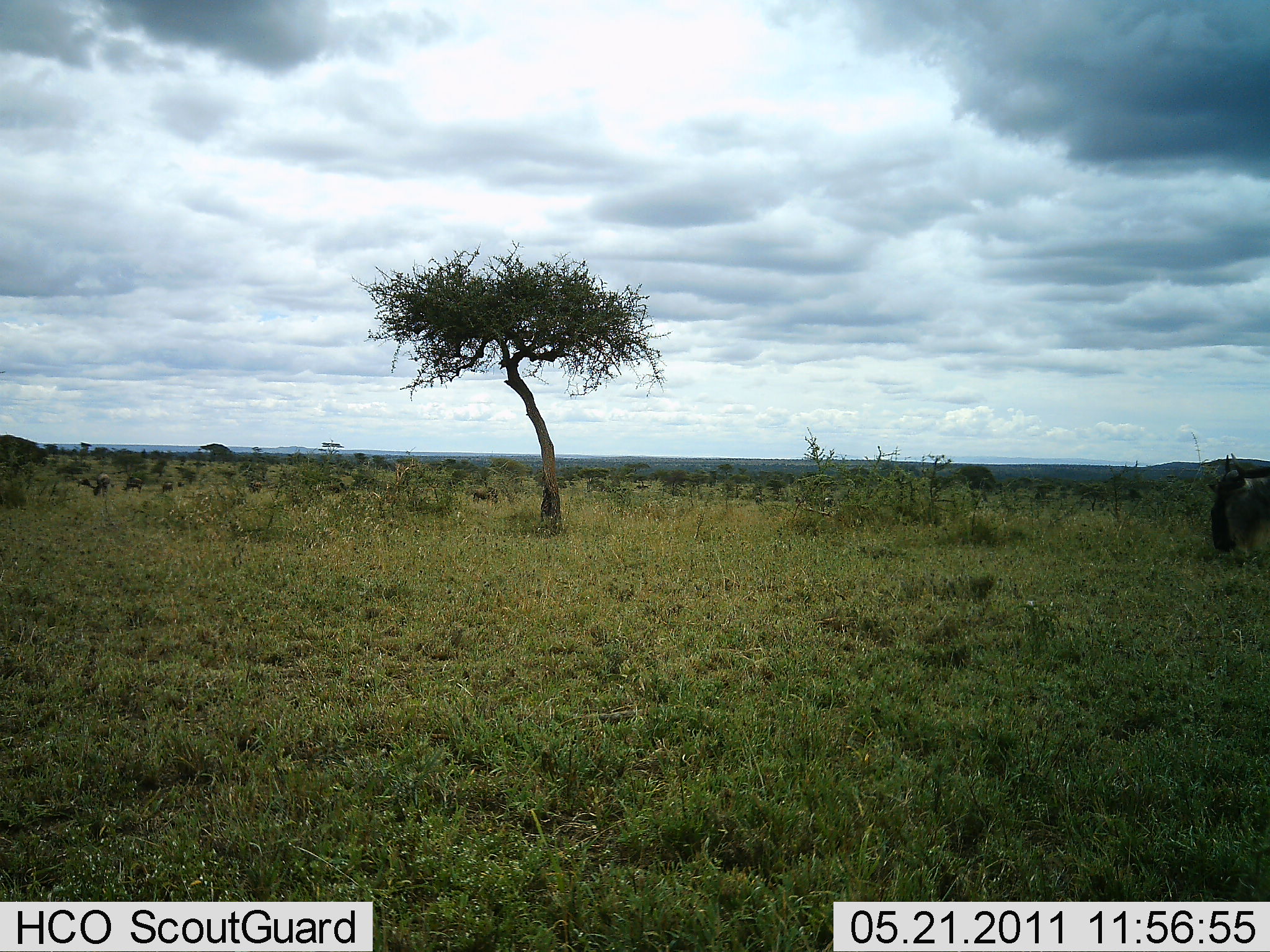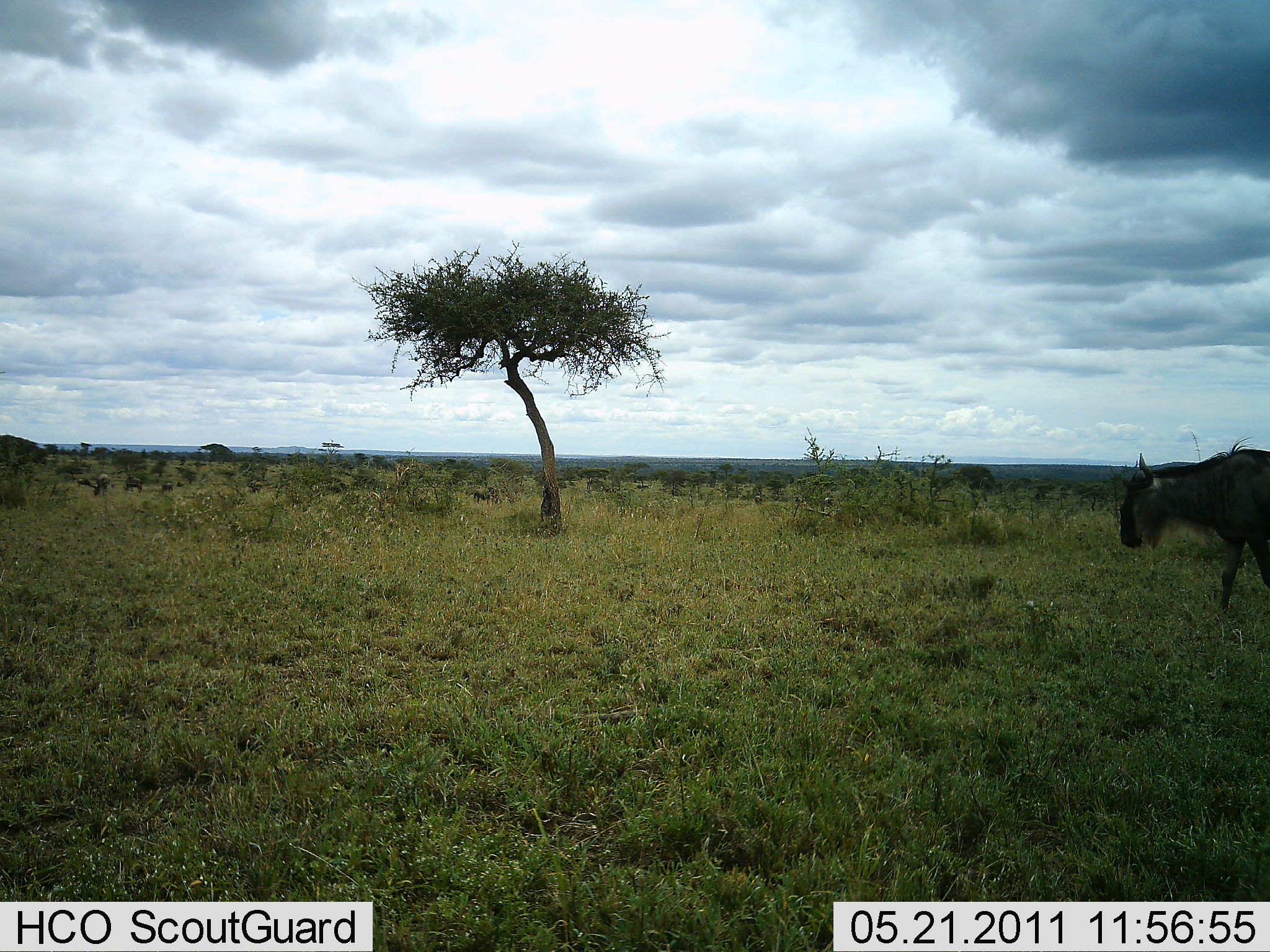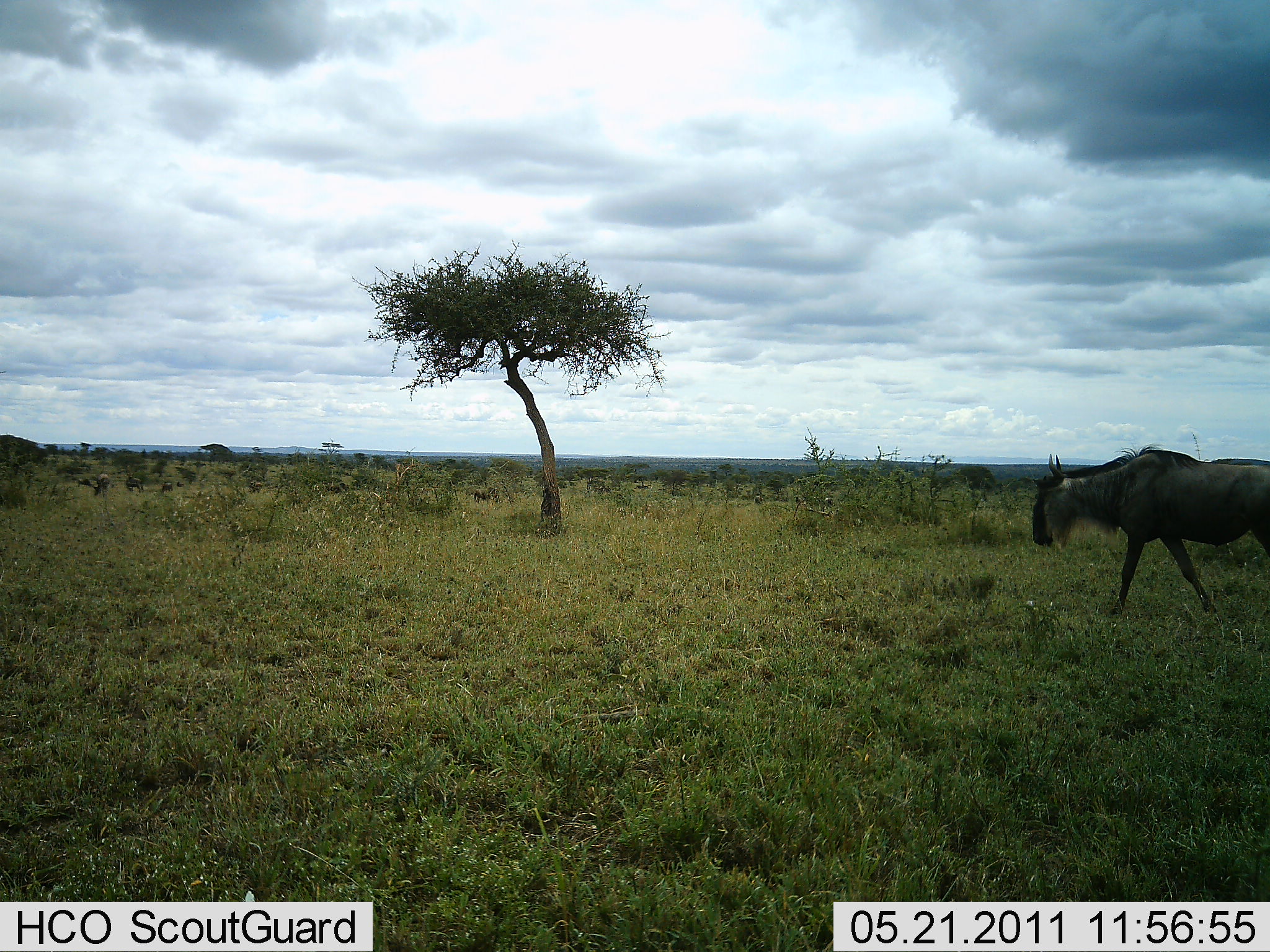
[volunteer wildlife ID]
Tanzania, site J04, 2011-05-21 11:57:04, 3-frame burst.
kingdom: Animalia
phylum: Chordata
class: Mammalia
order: Artiodactyla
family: Bovidae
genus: Connochaetes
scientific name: Connochaetes taurinus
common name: blue wildebeest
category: wildebeest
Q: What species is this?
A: Wildebeest (blue wildebeest) (Connochaetes taurinus).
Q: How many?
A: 1.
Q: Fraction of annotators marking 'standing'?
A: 31%.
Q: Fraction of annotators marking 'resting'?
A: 0%.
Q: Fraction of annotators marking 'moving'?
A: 92%.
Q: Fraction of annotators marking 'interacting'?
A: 0%.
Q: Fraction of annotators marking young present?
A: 0%.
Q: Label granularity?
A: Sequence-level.